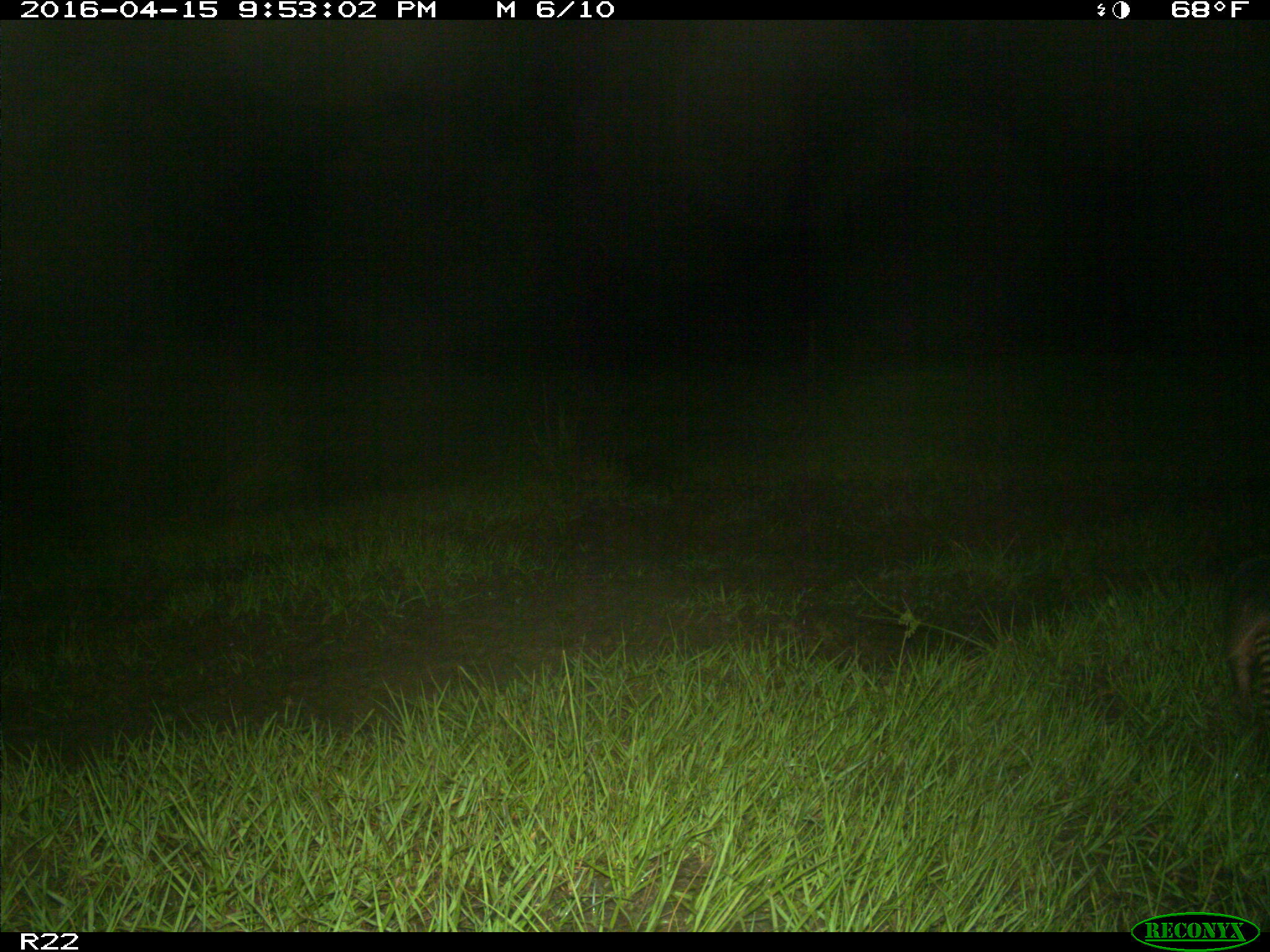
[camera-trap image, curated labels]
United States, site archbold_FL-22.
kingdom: Animalia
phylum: Chordata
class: Mammalia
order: Cingulata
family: Dasypodidae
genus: Dasypus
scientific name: Dasypus novemcinctus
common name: nine-banded armadillo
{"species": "Dasypus novemcinctus (nine-banded armadillo)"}